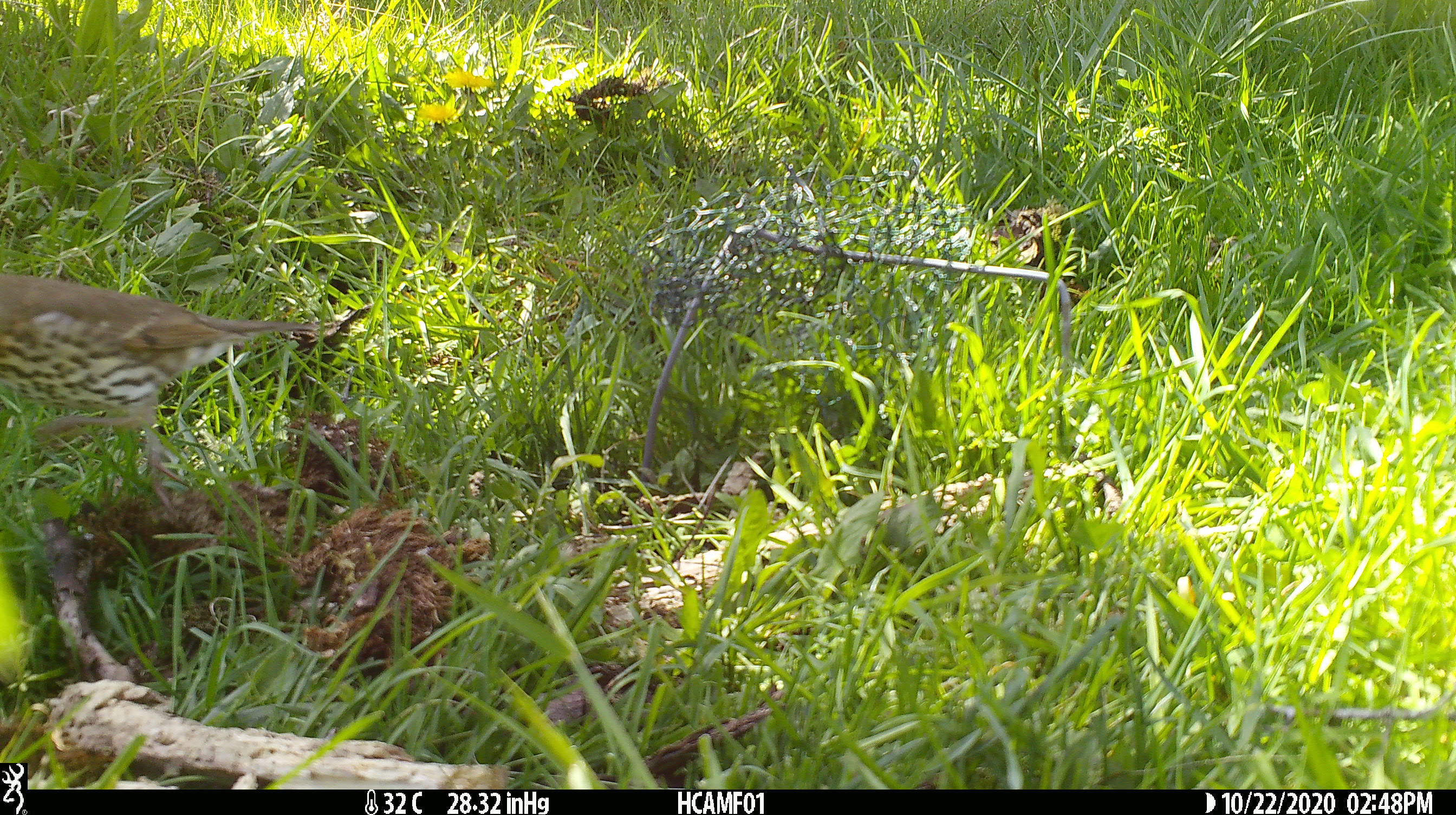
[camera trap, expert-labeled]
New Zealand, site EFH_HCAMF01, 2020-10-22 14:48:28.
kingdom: Animalia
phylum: Chordata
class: Aves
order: Passeriformes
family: Turdidae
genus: Turdus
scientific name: Turdus philomelos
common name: song thrush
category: thrush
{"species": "thrush (song thrush) (Turdus philomelos)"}